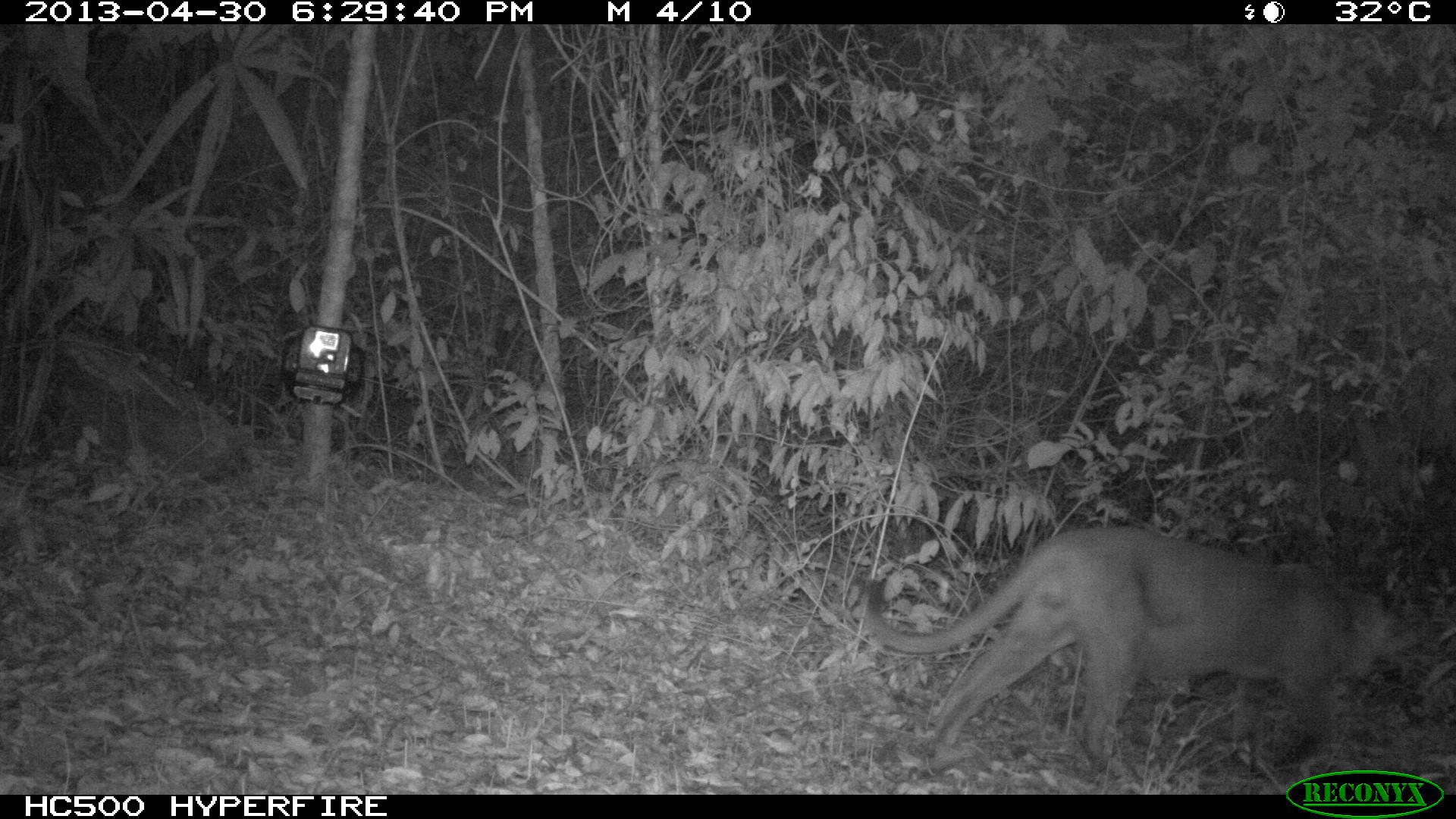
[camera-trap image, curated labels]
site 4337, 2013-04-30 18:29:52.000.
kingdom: Animalia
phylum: Chordata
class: Mammalia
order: Carnivora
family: Felidae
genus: Puma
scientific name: Puma concolor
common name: mountain lion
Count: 1.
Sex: male.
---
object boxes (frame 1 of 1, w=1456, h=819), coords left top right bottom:
puma concolor: 858 522 1415 768